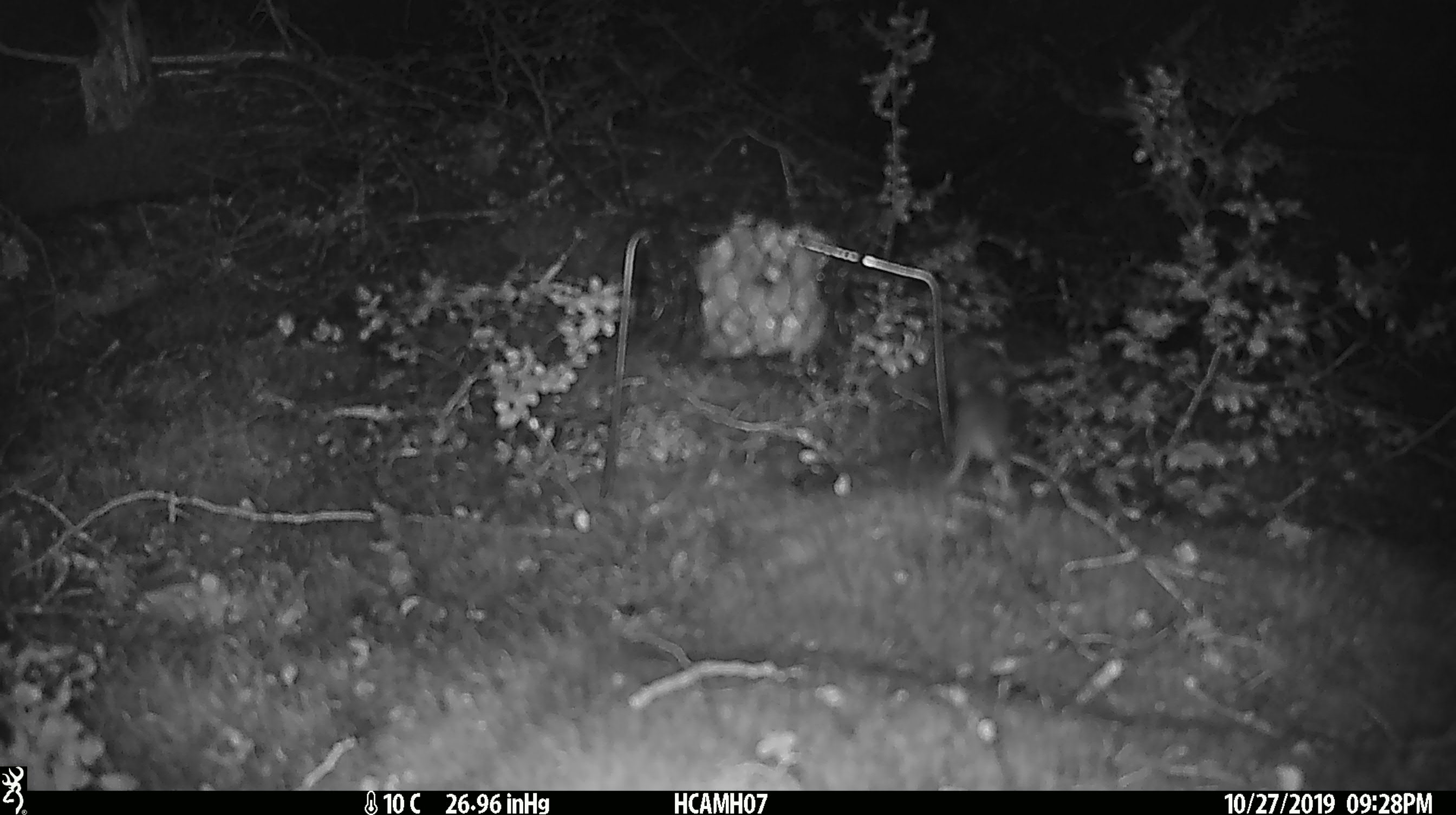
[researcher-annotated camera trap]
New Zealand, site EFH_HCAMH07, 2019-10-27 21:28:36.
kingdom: Animalia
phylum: Chordata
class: Mammalia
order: Rodentia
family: Muridae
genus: Mus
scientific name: Mus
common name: mouse